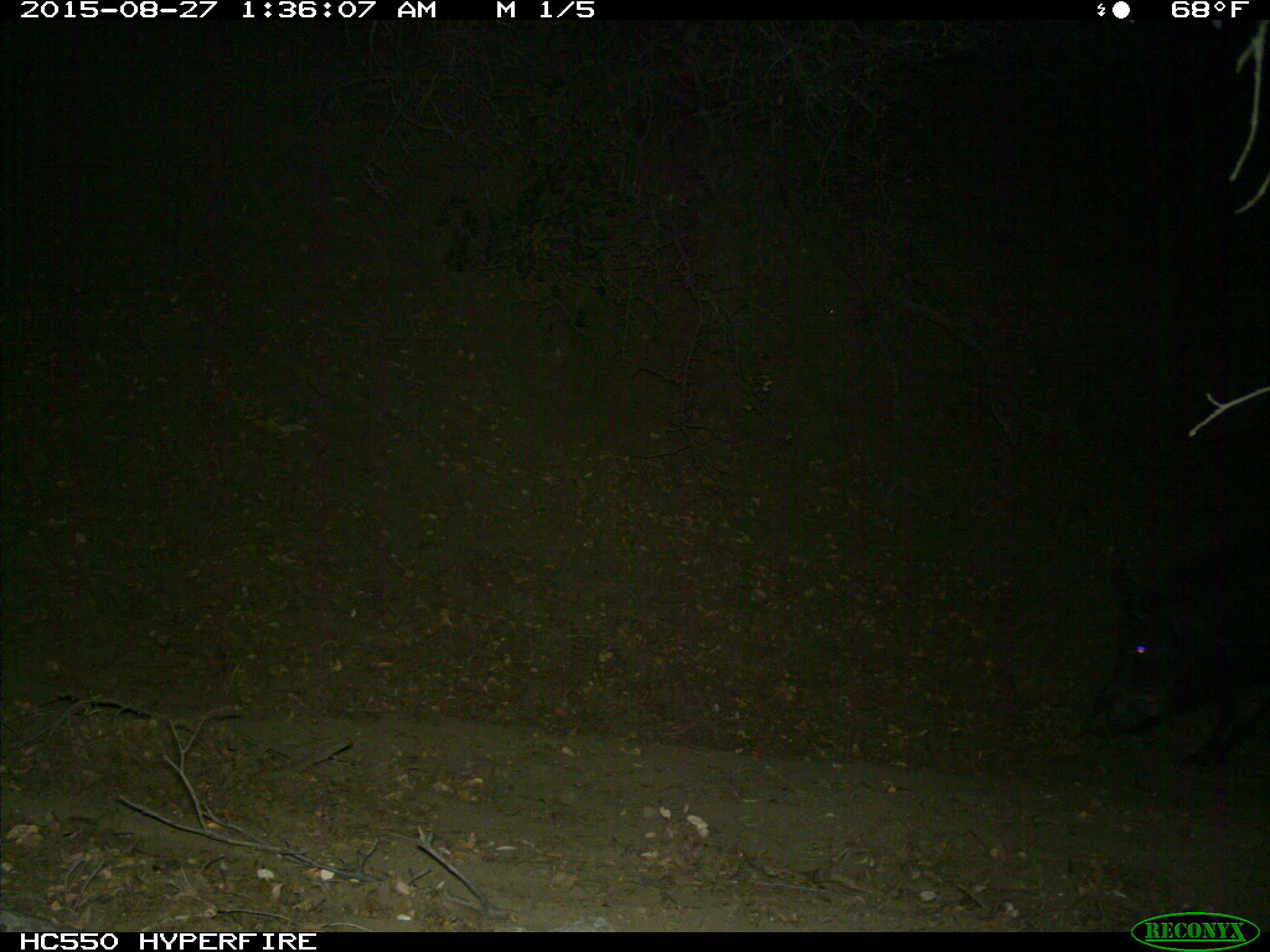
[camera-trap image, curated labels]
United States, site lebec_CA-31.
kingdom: Animalia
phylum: Chordata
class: Mammalia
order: Artiodactyla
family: Suidae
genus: Sus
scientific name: Sus scrofa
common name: wild boar